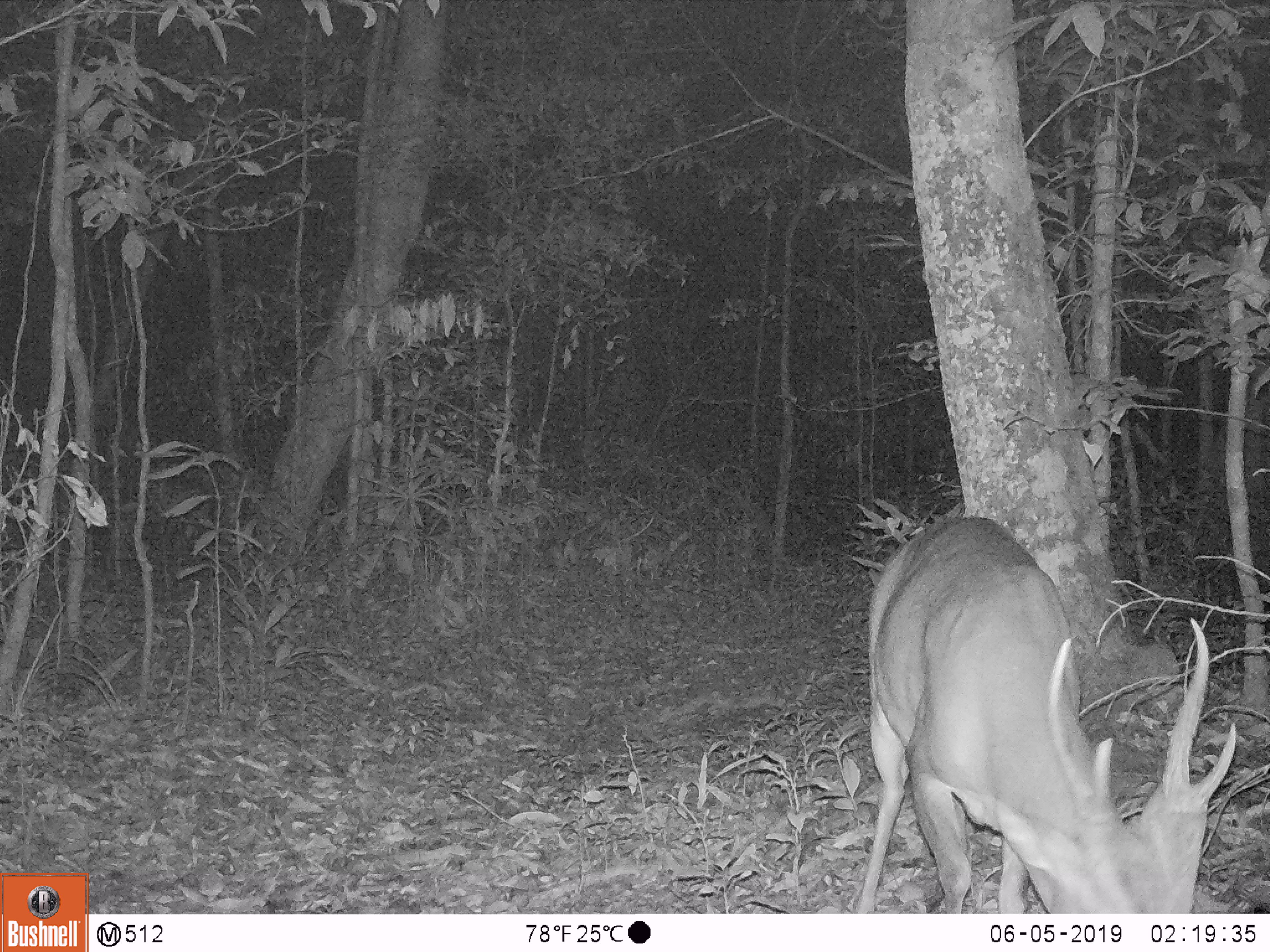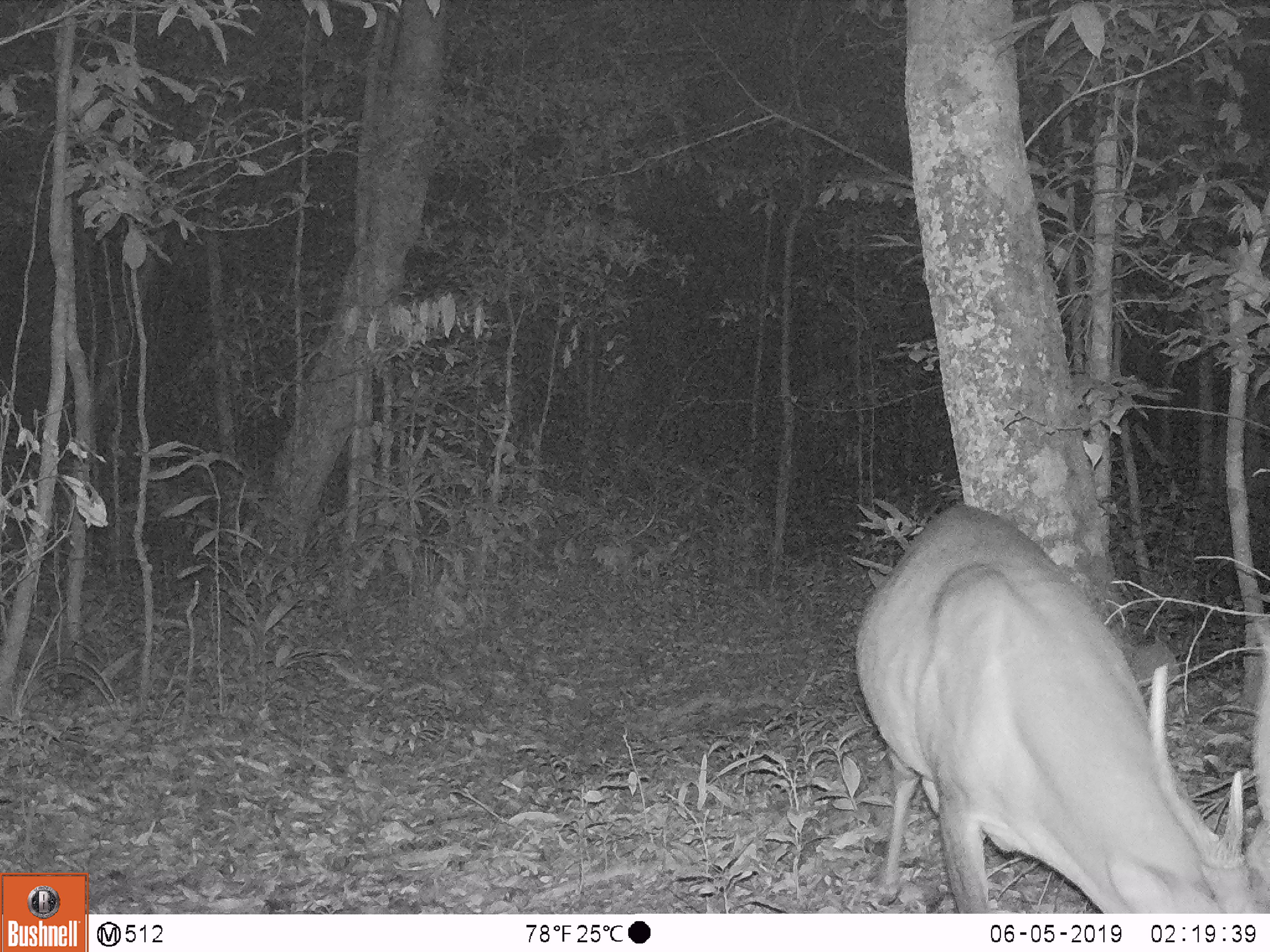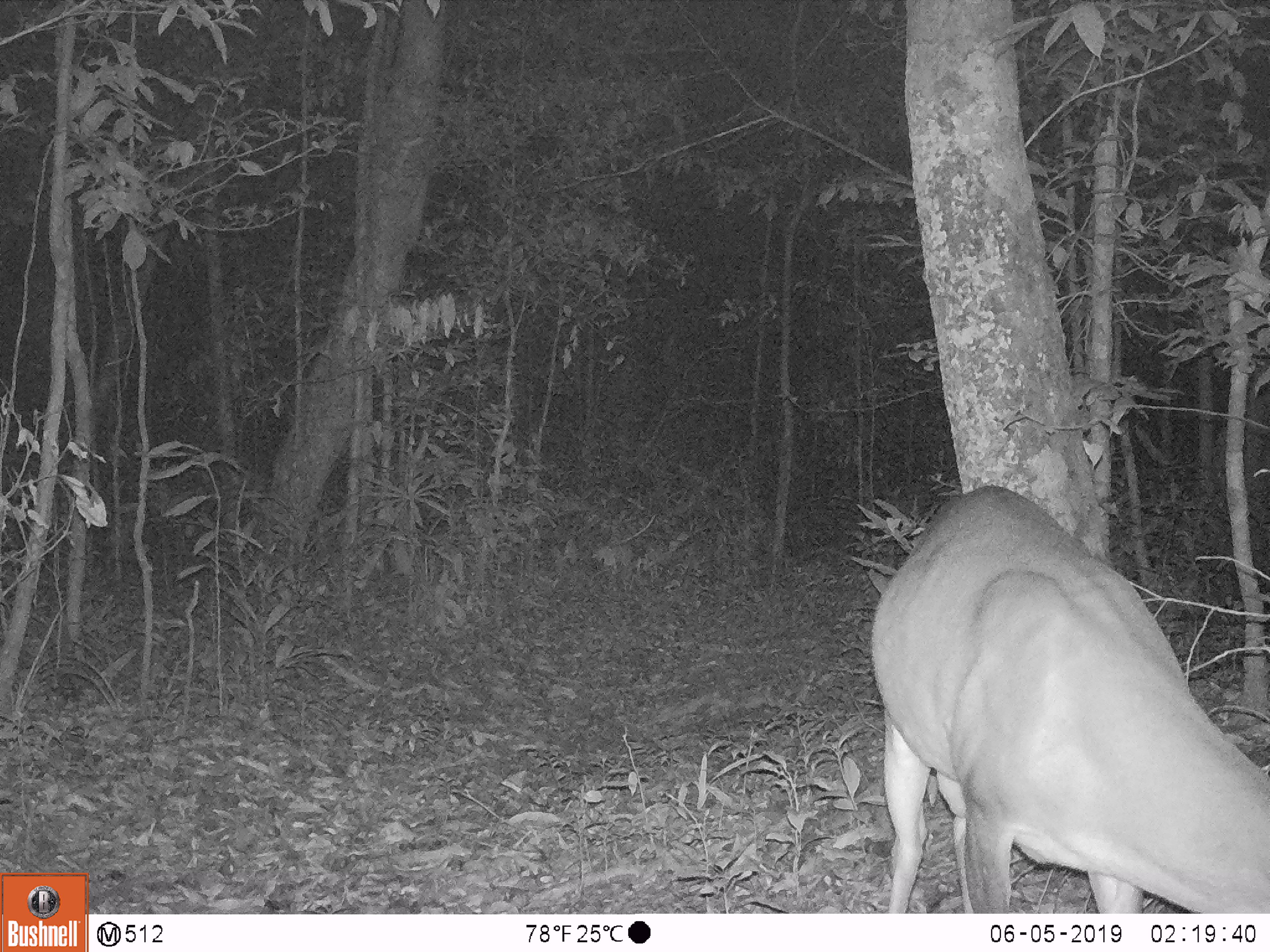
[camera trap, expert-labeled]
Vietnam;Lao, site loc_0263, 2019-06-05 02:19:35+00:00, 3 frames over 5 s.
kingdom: Animalia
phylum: Chordata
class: Mammalia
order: Artiodactyla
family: Cervidae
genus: Muntiacus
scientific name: Muntiacus vuquangensis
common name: large-antlered muntjac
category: large antlered muntjac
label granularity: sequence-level